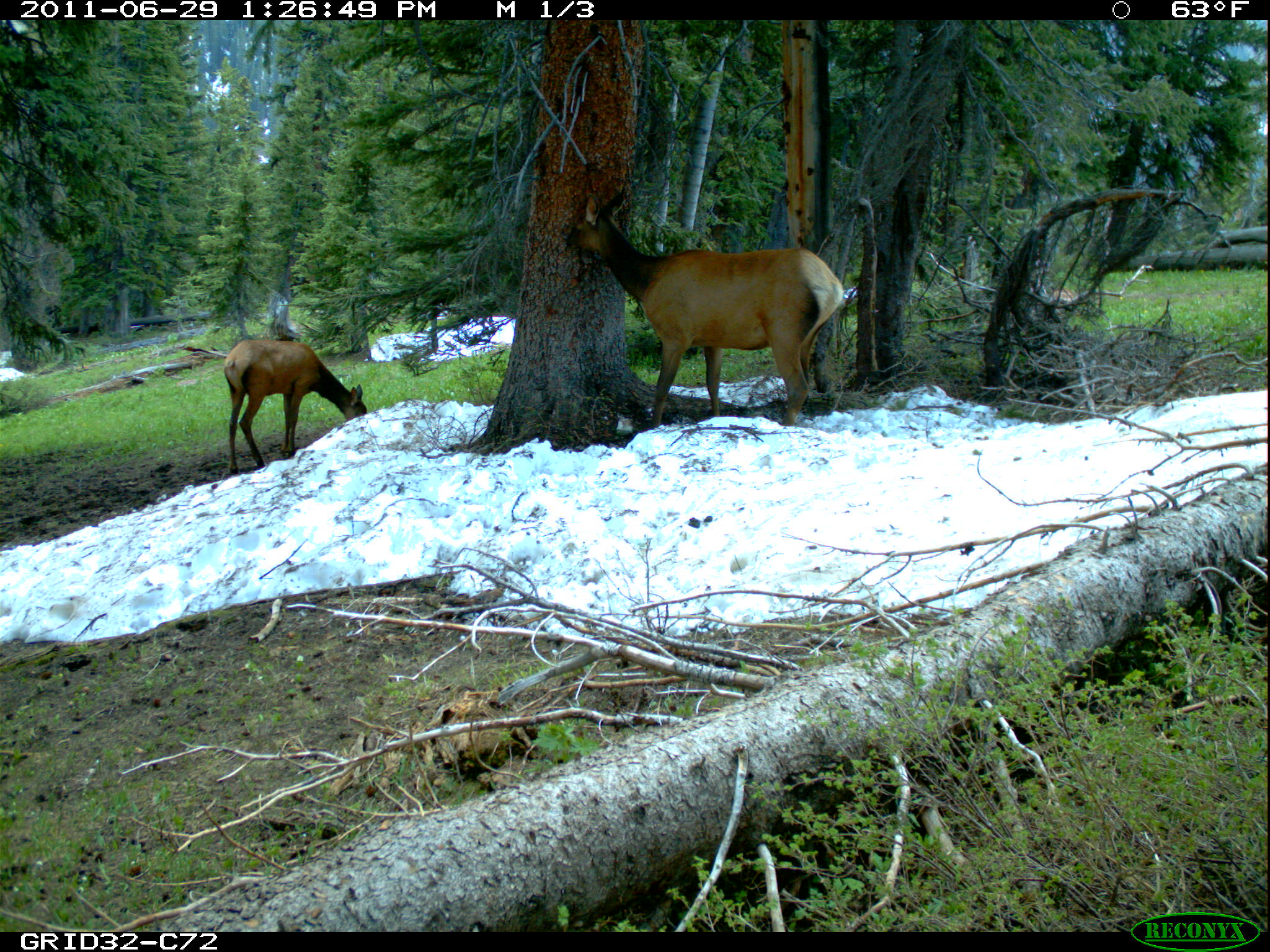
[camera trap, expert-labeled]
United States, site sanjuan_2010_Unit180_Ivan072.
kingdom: Animalia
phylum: Chordata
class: Mammalia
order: Artiodactyla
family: Cervidae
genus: Cervus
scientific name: Cervus elaphus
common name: red deer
Cervus elaphus (red deer).